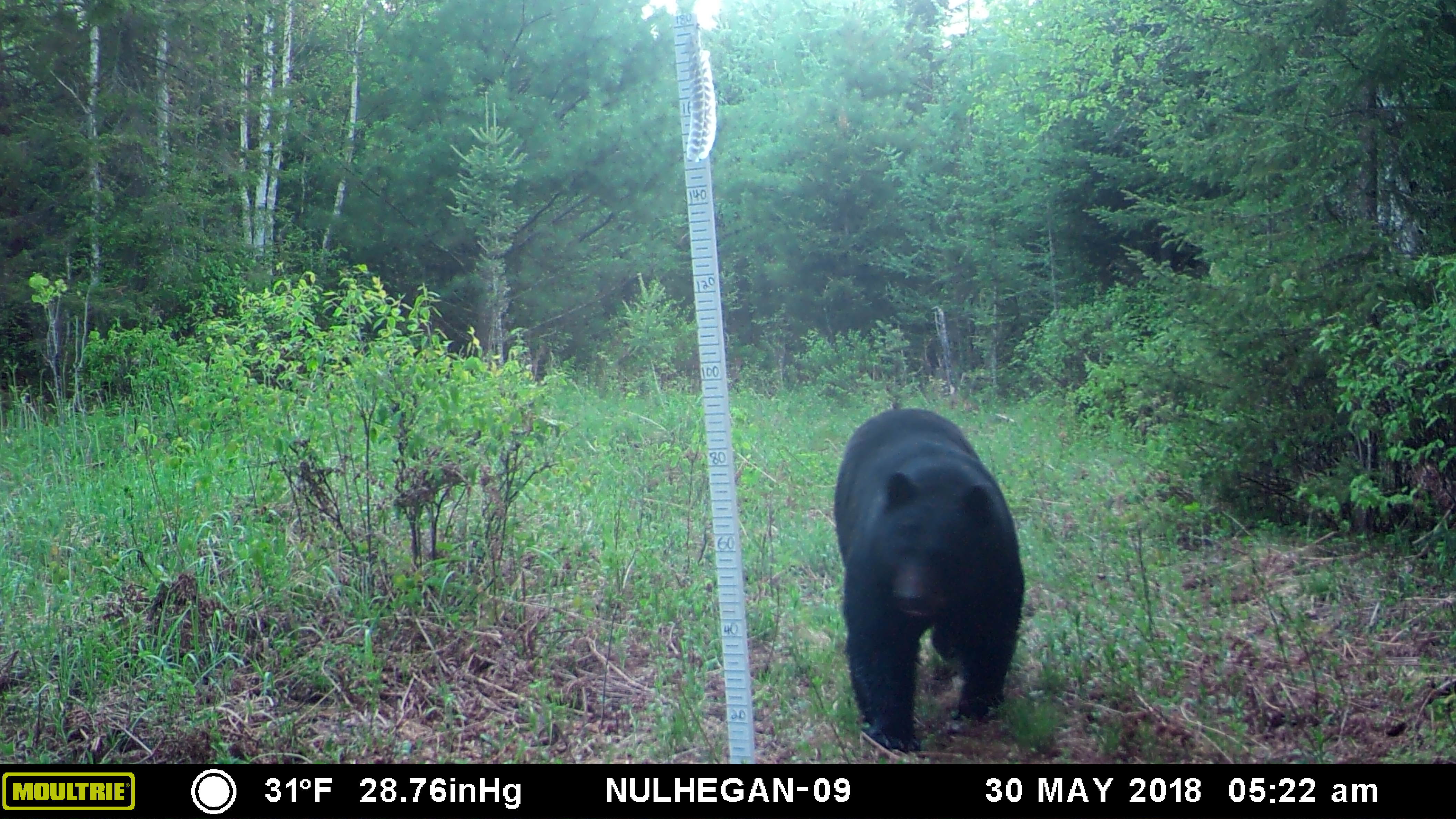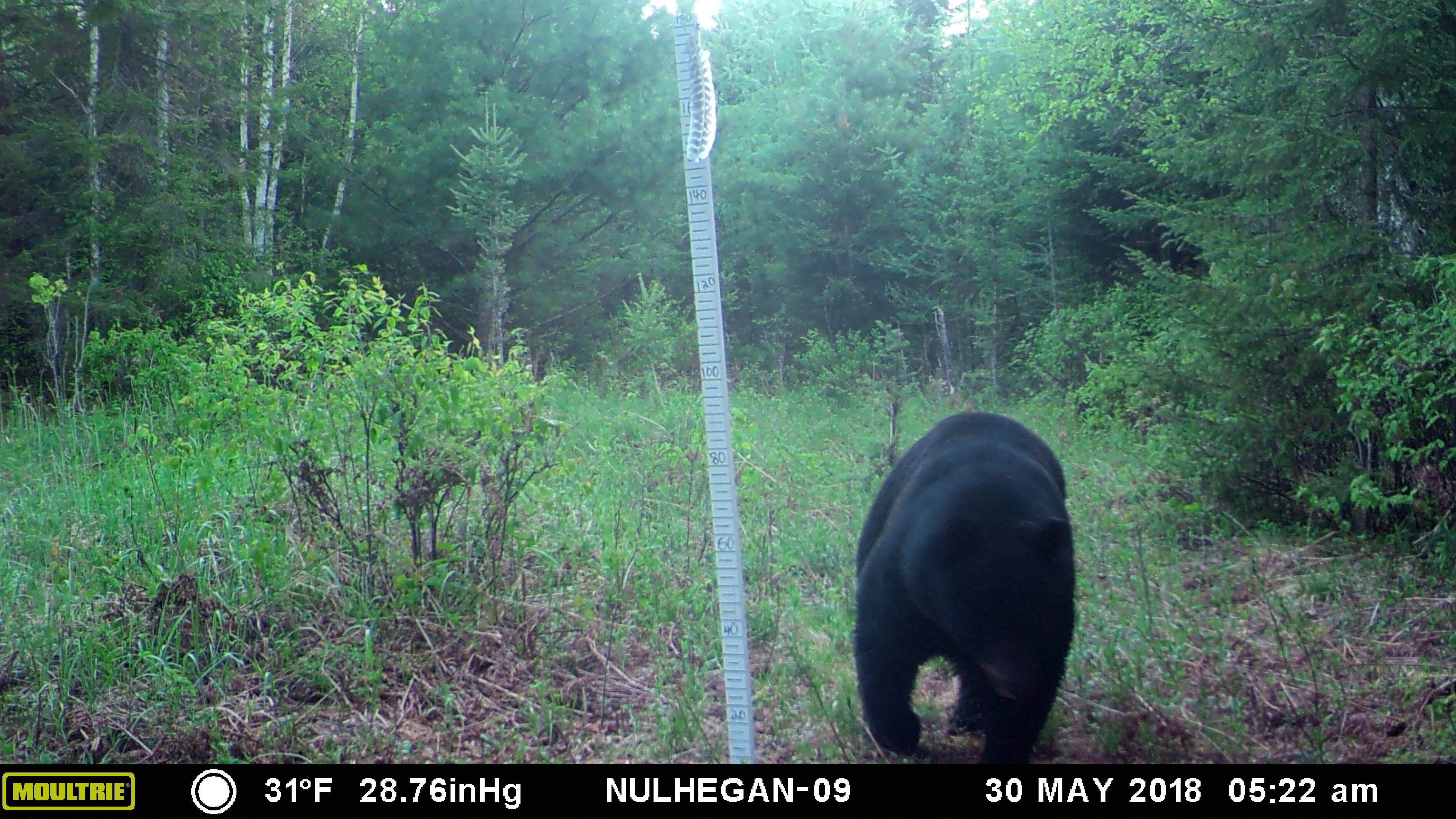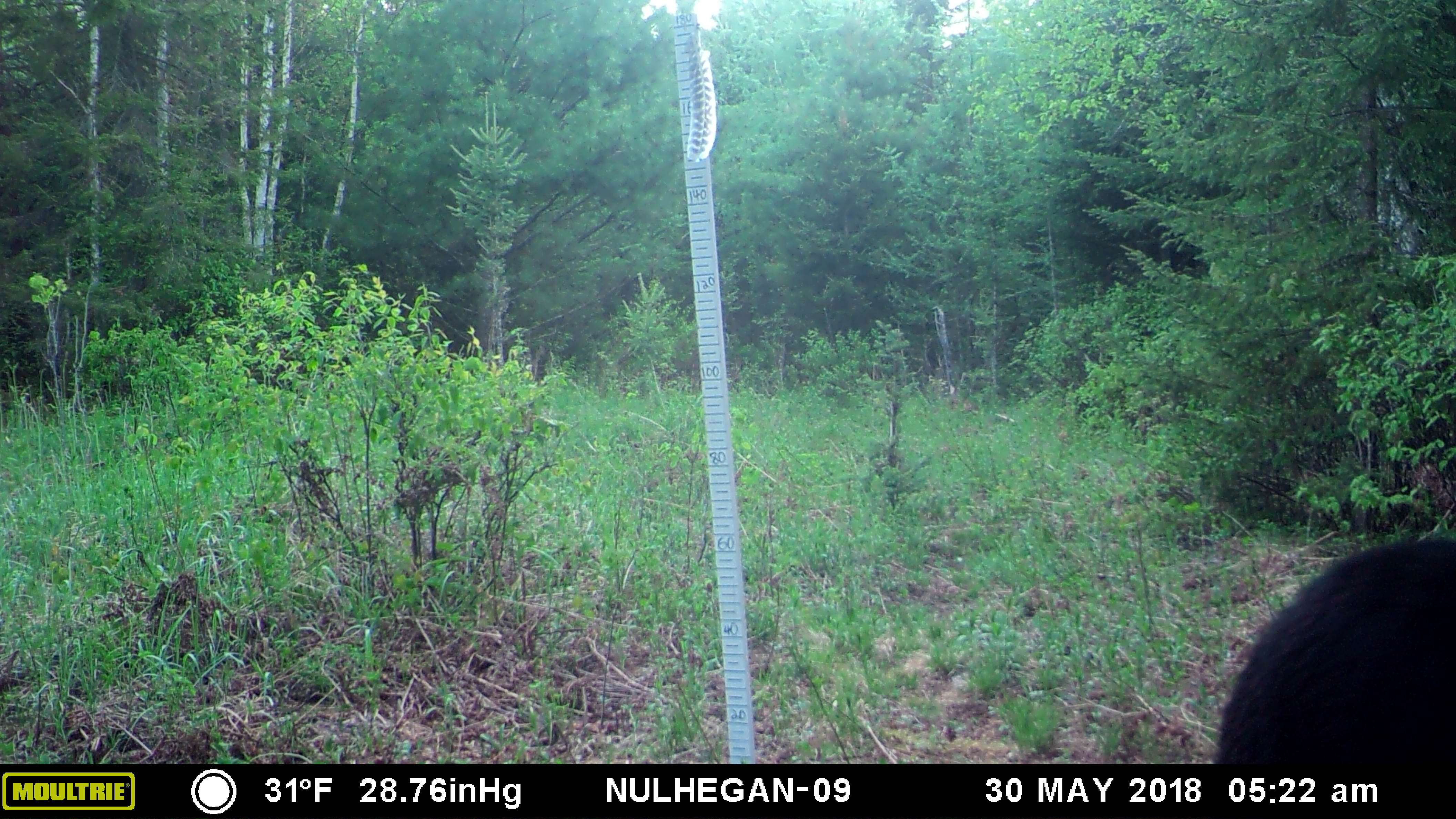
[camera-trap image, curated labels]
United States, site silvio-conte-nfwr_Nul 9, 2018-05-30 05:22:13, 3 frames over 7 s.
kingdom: Animalia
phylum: Chordata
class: Mammalia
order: Carnivora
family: Ursidae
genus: Ursus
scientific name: Ursus americanus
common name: black bear